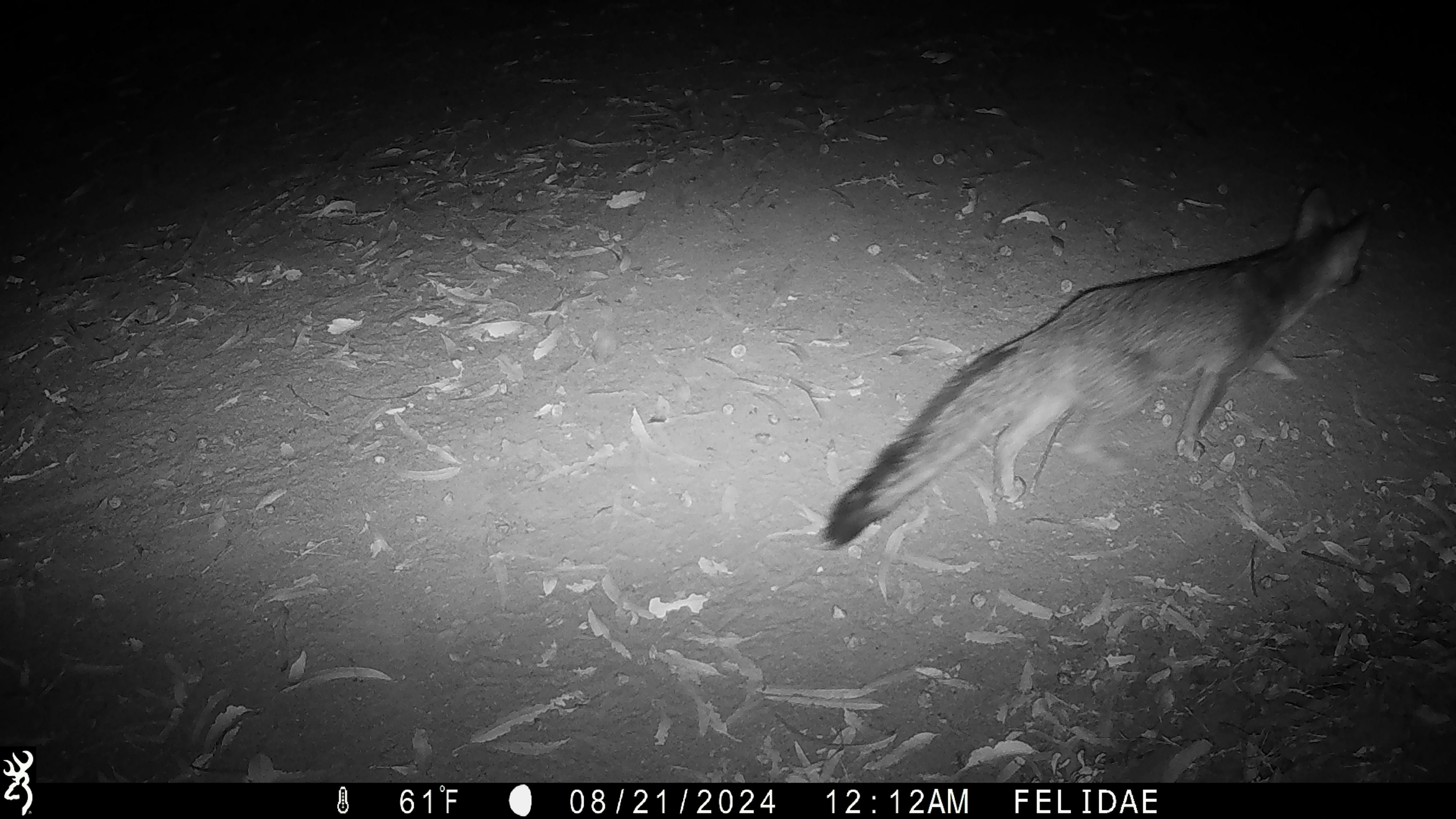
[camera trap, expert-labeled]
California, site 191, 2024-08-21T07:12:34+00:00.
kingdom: Animalia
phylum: Chordata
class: Mammalia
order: Carnivora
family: Canidae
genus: Urocyon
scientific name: Urocyon cinereoargenteus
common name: gray fox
Gray fox (Urocyon cinereoargenteus).